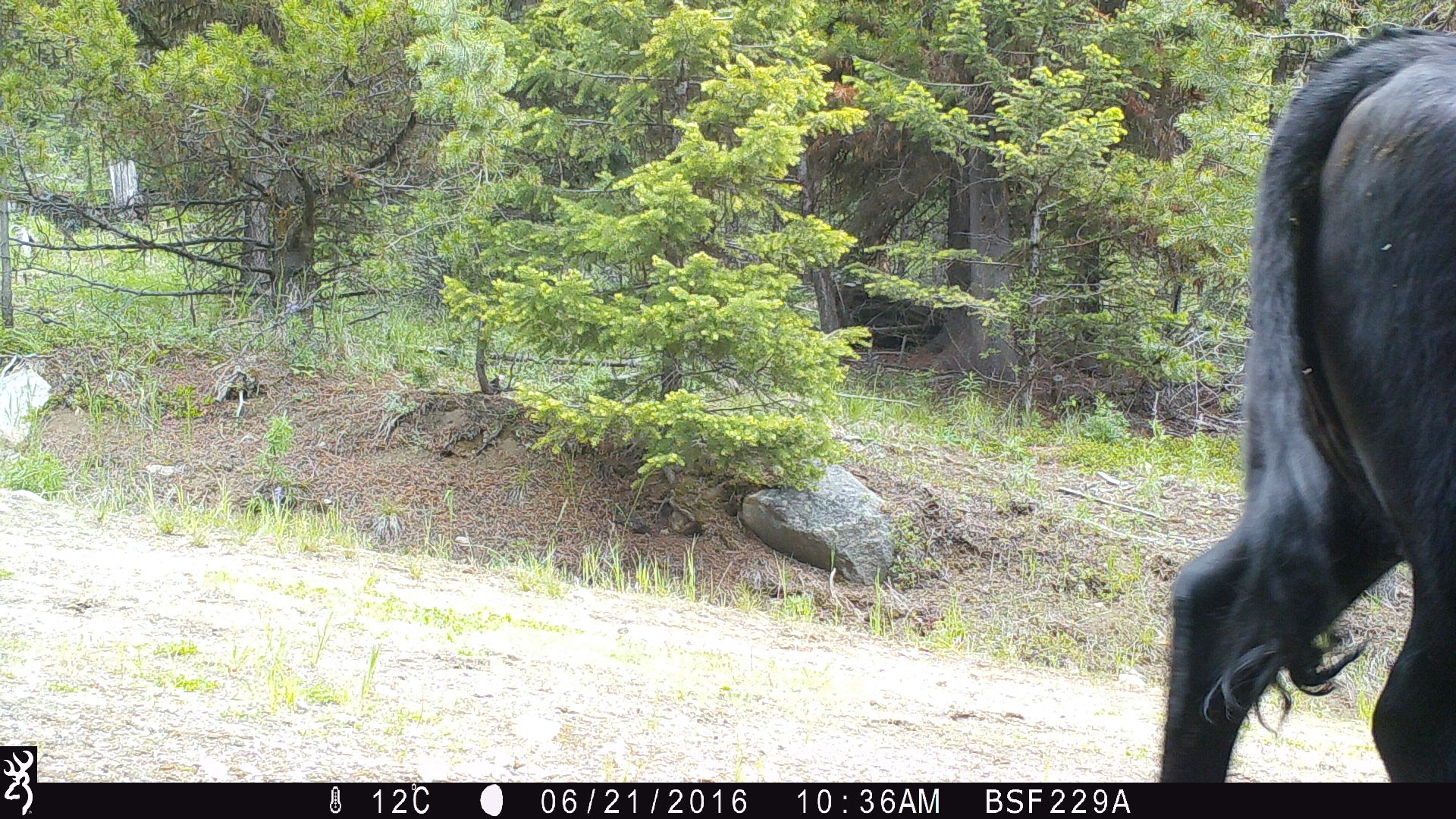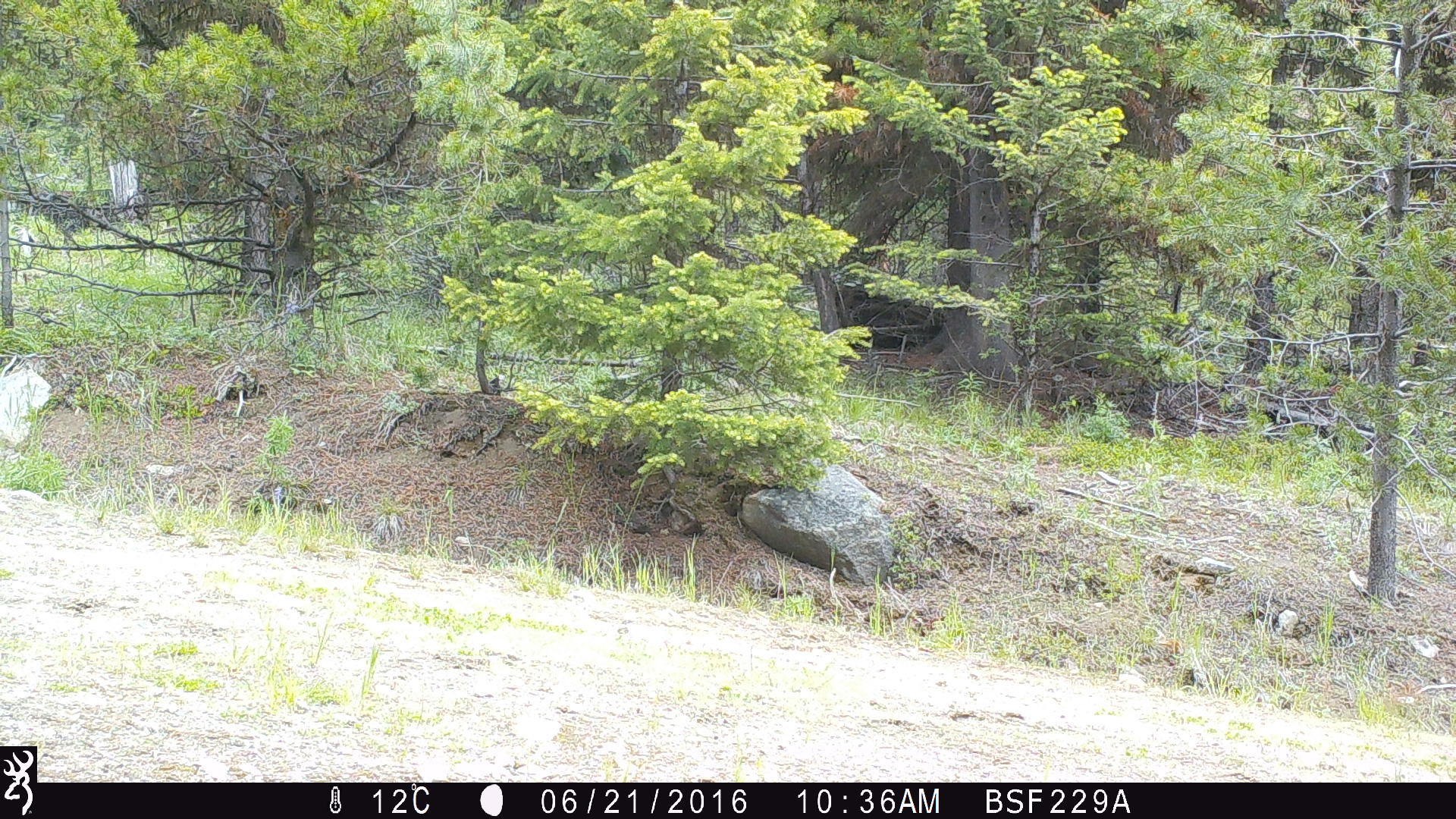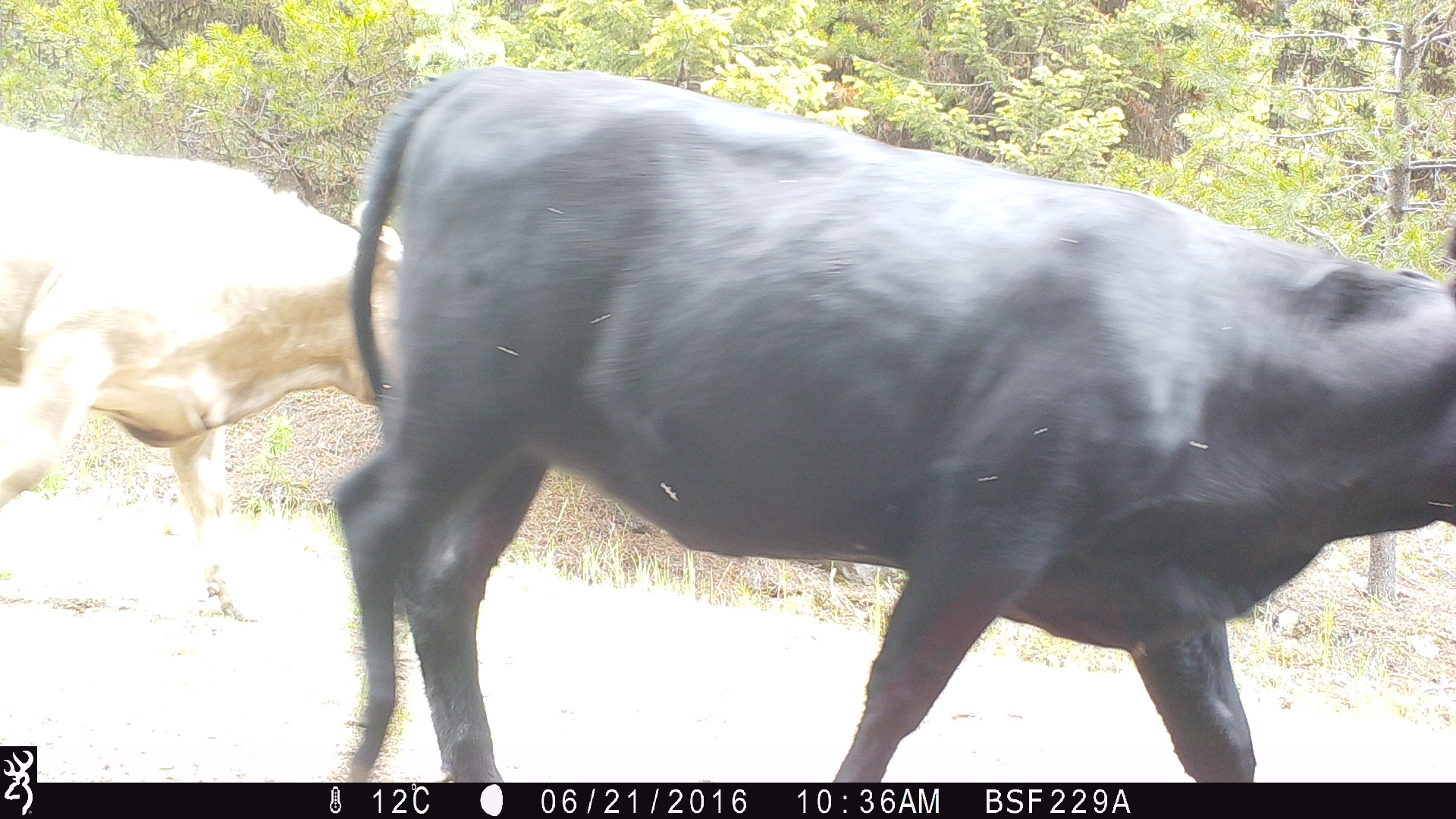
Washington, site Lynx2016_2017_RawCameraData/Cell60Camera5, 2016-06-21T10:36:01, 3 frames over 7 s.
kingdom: Animalia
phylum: Chordata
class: Mammalia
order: Artiodactyla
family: Bovidae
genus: Bos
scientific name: Bos taurus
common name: domestic cattle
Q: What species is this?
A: Domestic cattle (Bos taurus).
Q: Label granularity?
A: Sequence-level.